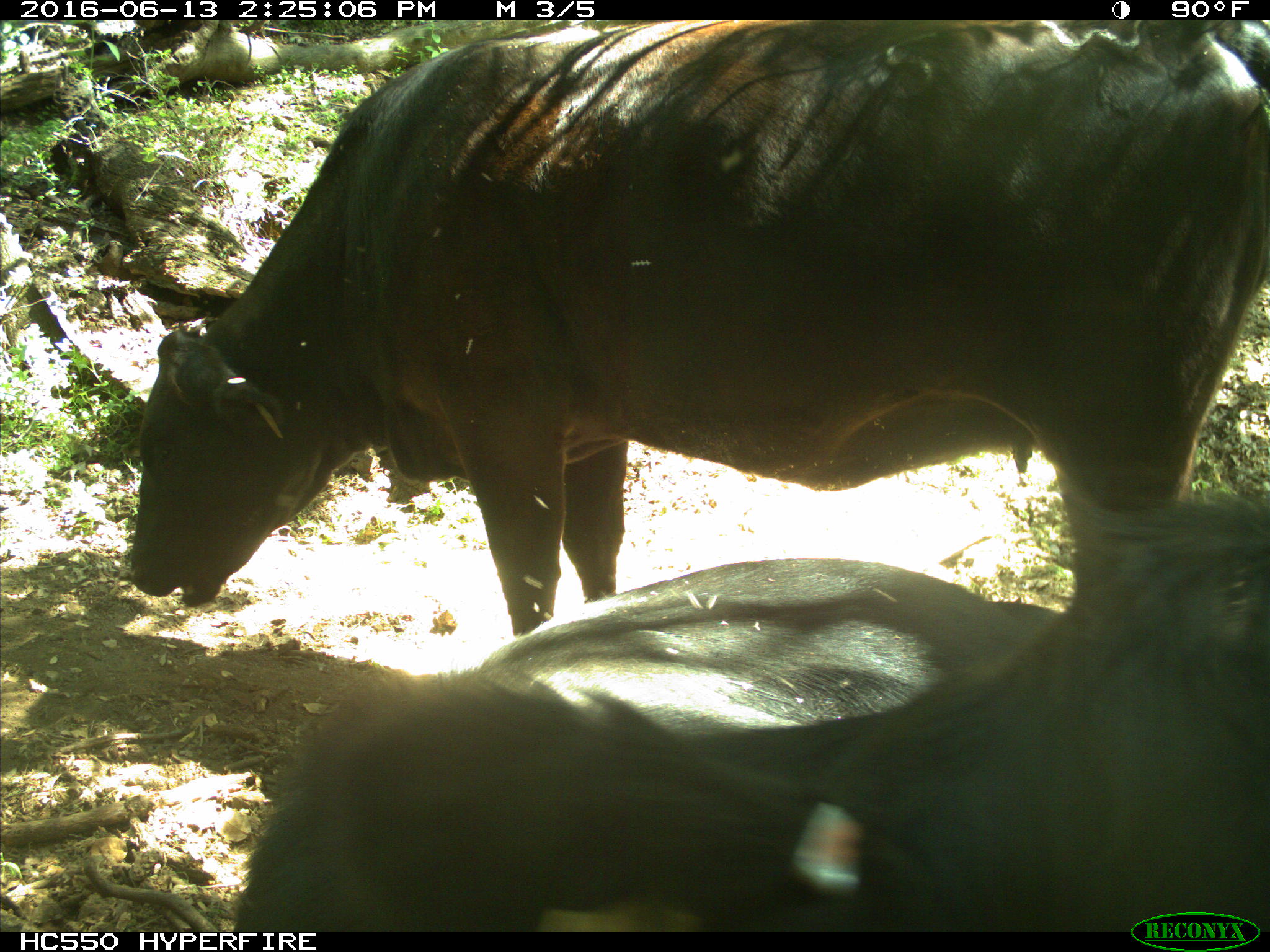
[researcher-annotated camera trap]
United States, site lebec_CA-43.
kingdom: Animalia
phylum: Chordata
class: Mammalia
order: Artiodactyla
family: Bovidae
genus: Bos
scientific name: Bos taurus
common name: domestic cow